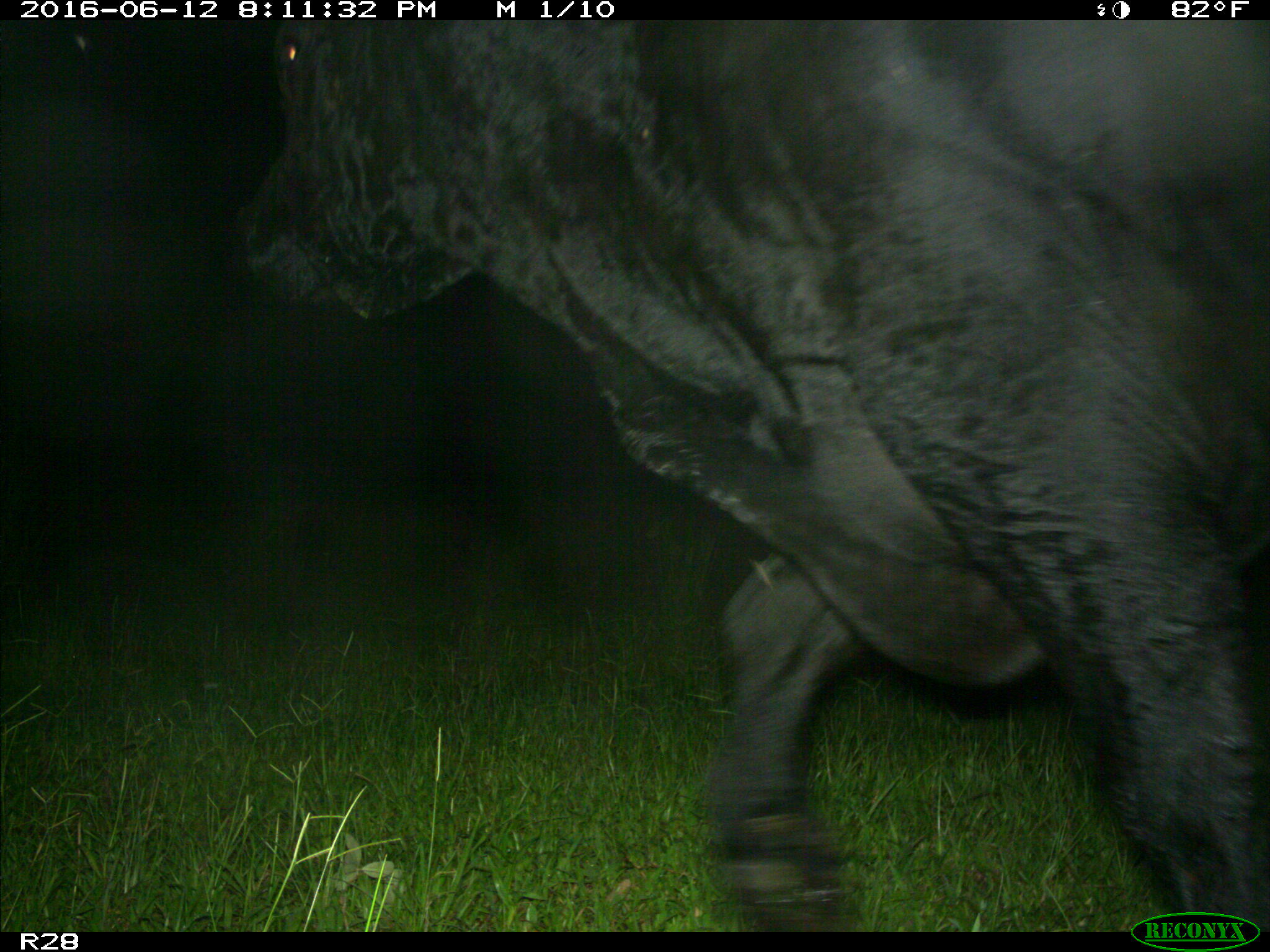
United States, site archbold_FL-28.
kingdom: Animalia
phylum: Chordata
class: Mammalia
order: Artiodactyla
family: Bovidae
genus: Bos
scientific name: Bos taurus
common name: domestic cow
Bos taurus (domestic cow).